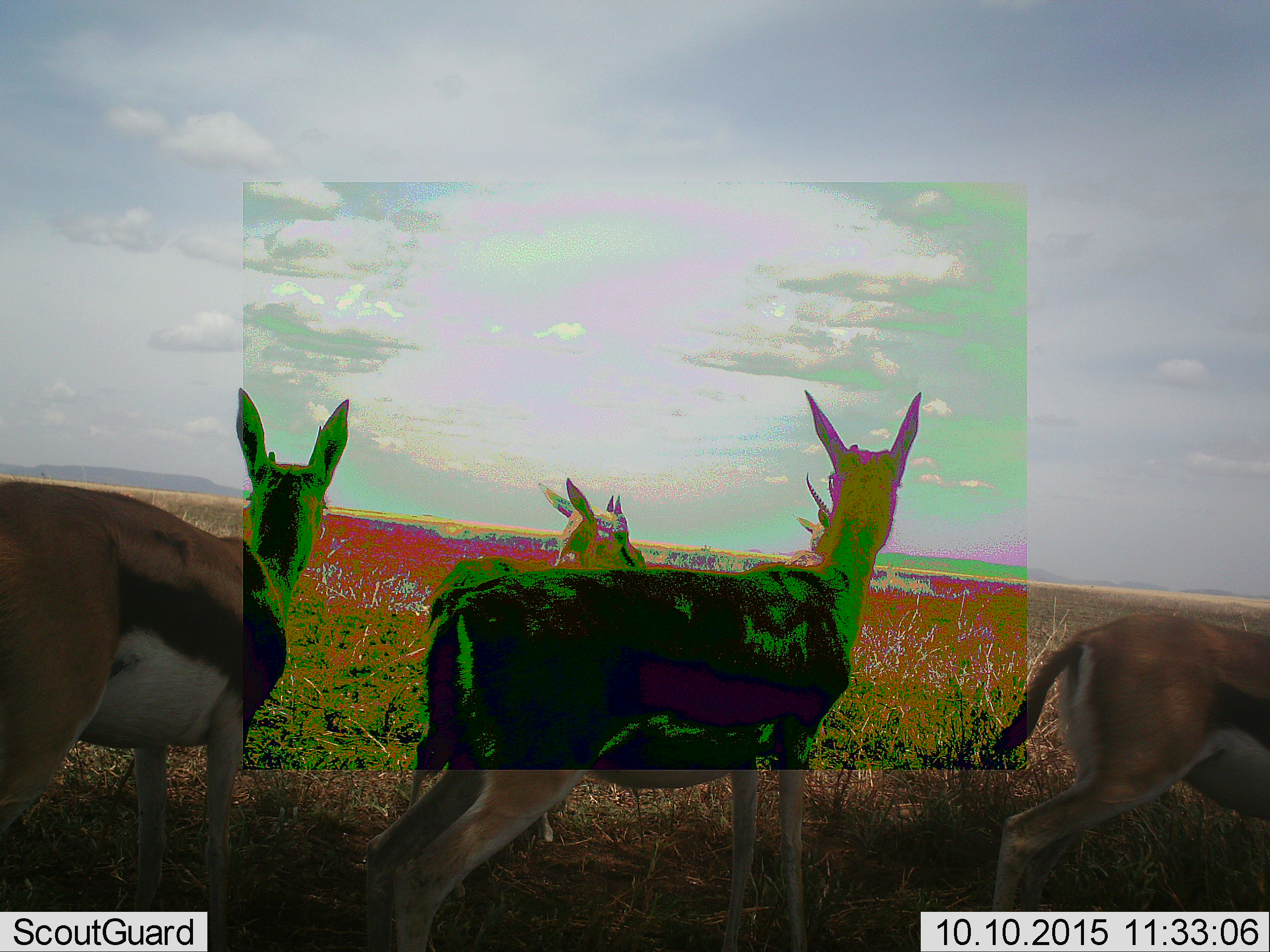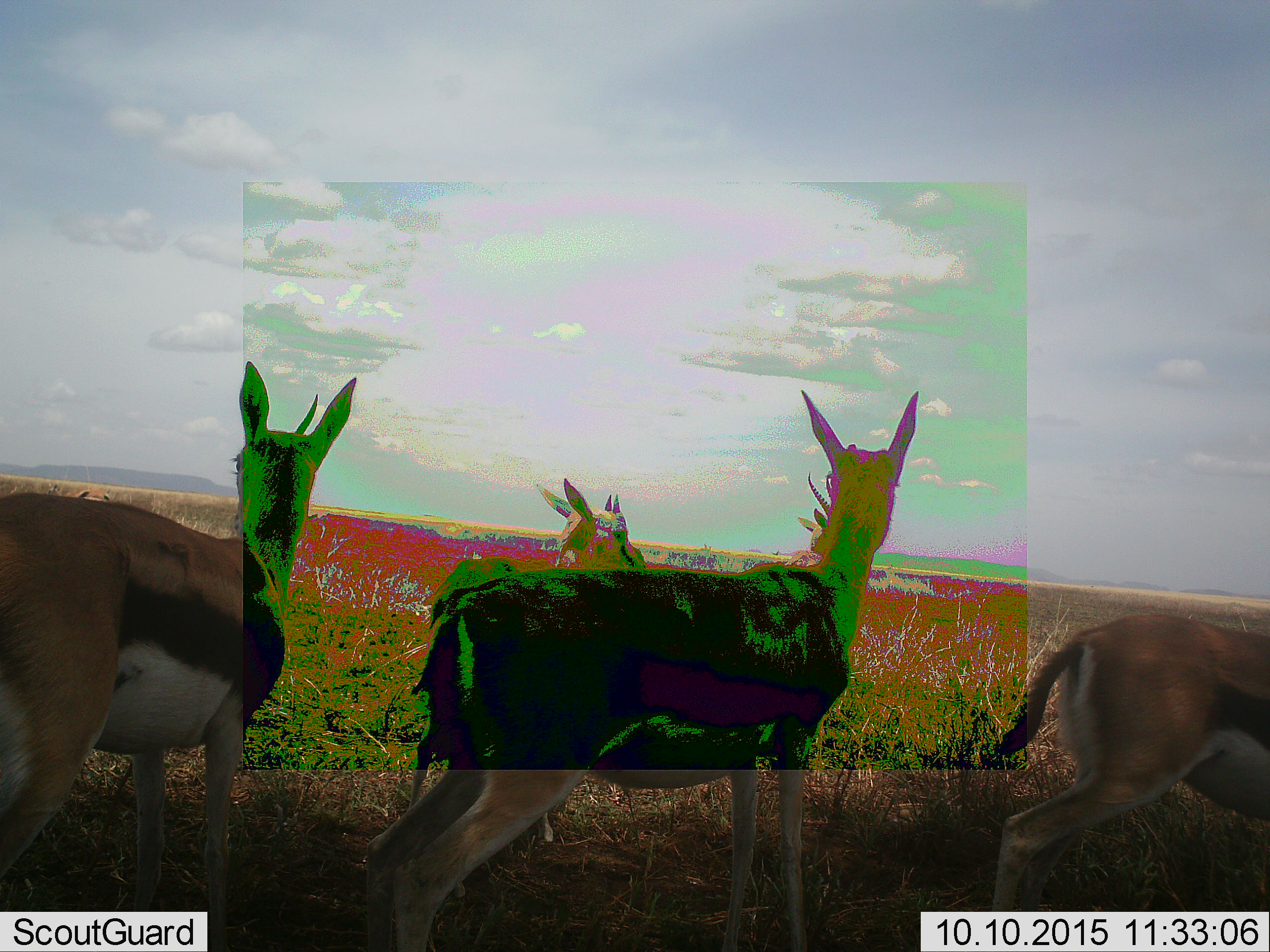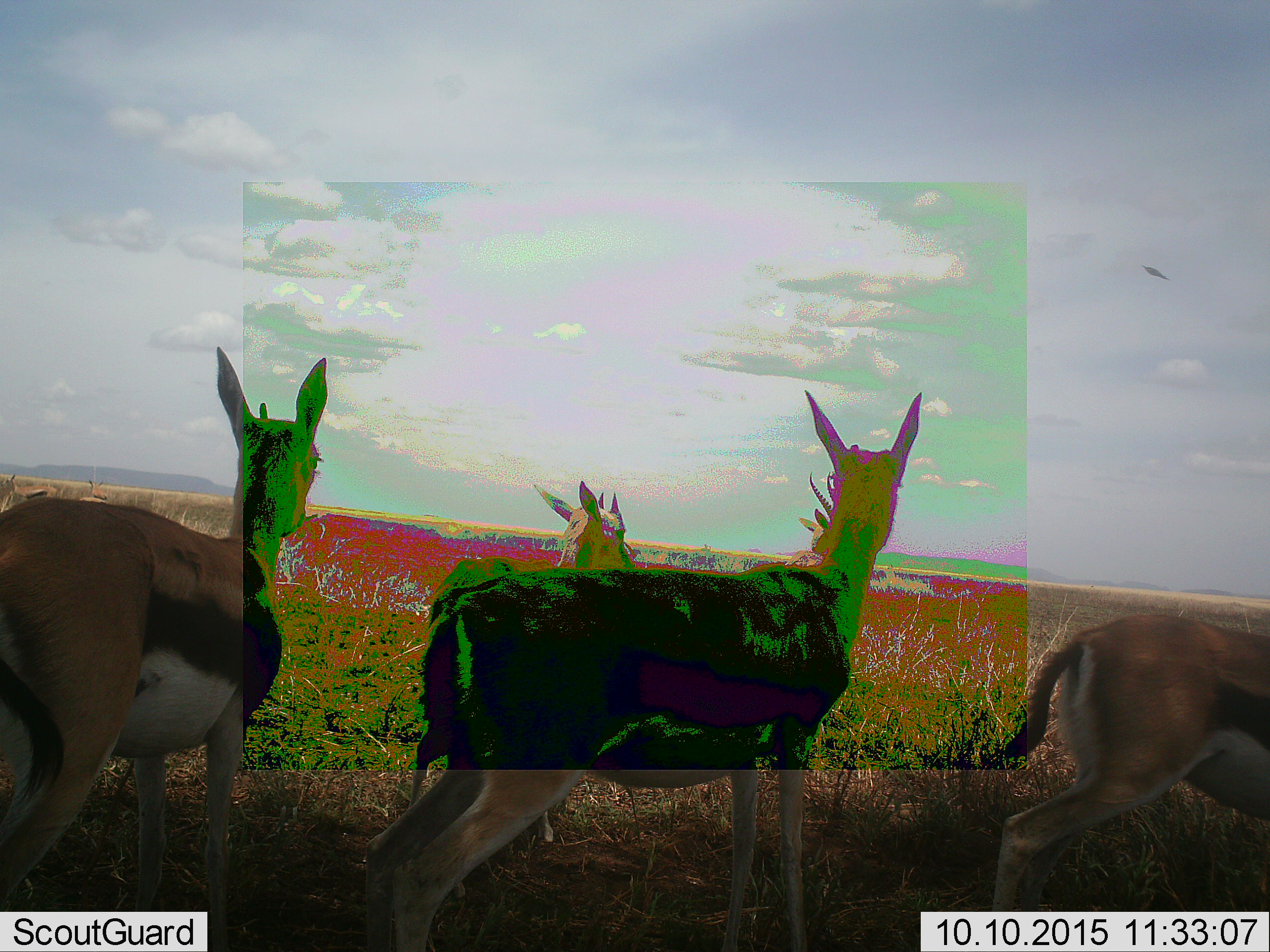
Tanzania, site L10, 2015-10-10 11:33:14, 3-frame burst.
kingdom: Animalia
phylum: Chordata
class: Mammalia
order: Artiodactyla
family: Bovidae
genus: Eudorcas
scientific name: Eudorcas thomsonii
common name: thomson's gazelle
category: gazellethomsons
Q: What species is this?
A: Gazellethomsons (thomson's gazelle) (Eudorcas thomsonii).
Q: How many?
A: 5.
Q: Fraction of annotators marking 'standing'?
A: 89%.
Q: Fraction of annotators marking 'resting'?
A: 0%.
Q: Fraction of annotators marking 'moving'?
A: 22%.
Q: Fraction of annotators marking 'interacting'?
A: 11%.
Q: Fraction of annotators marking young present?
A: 0%.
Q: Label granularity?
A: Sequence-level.